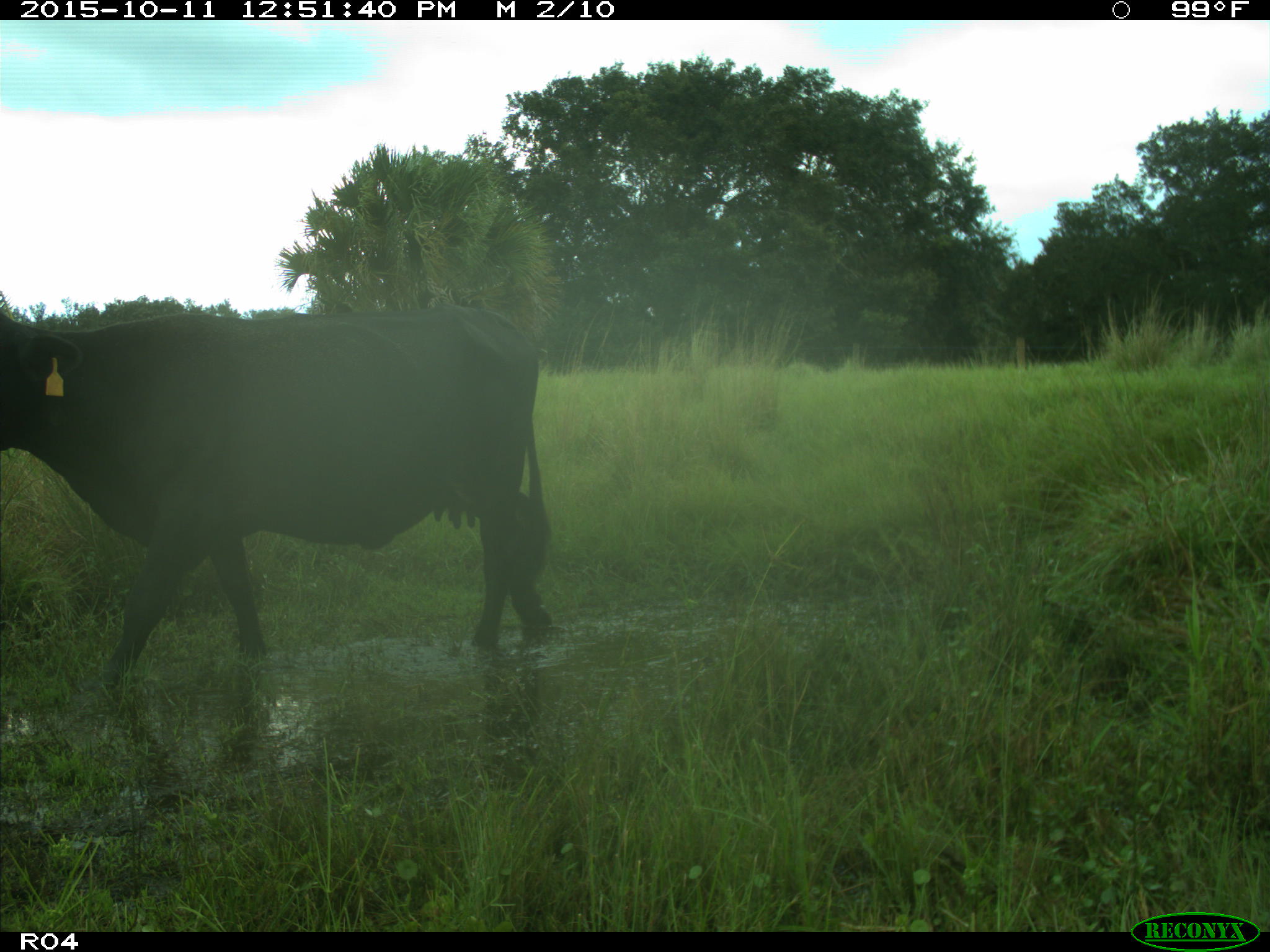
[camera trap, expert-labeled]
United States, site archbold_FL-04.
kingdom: Animalia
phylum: Chordata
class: Mammalia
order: Artiodactyla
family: Bovidae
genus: Bos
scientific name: Bos taurus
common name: domestic cow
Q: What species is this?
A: Bos taurus (domestic cow).